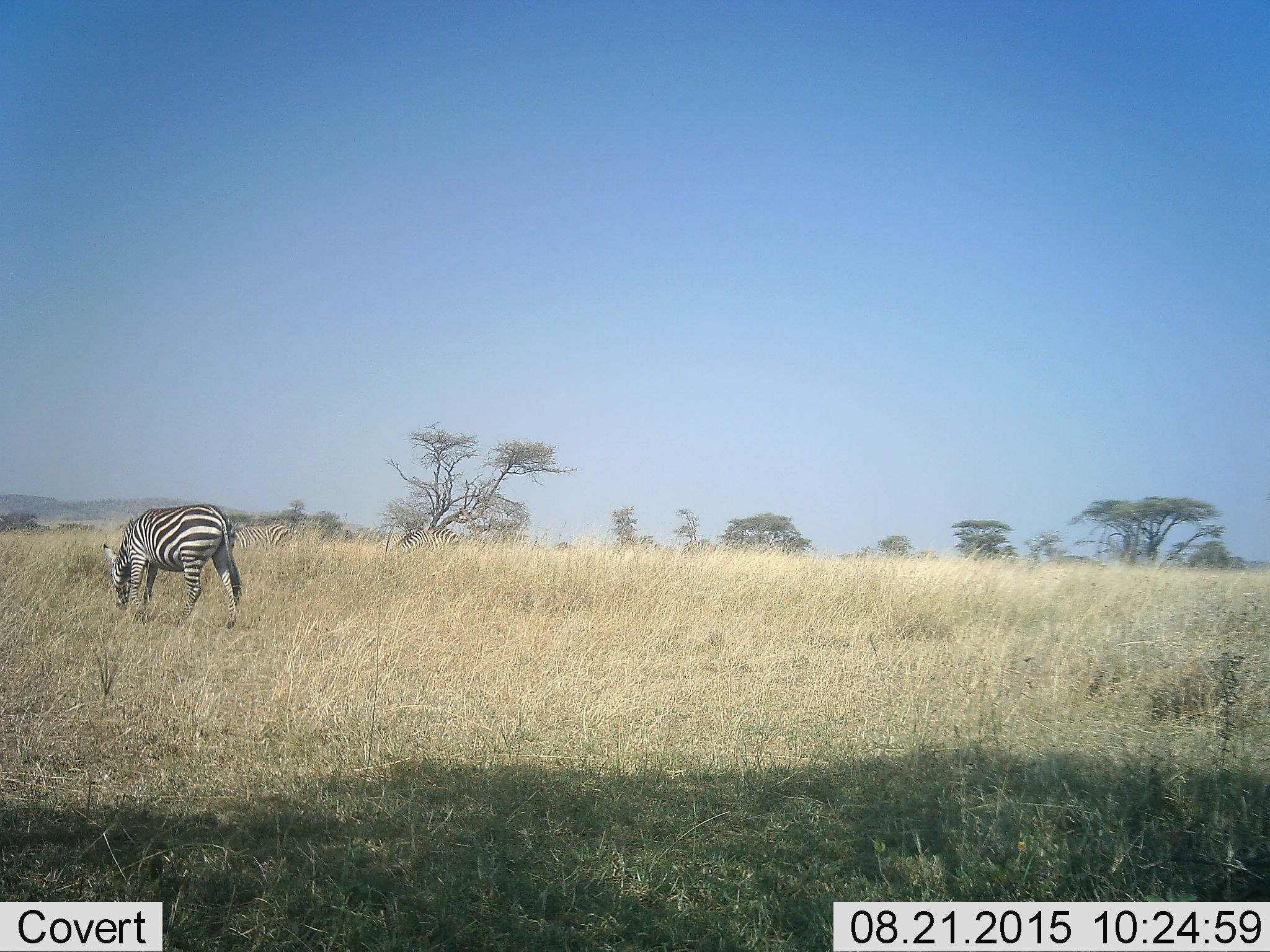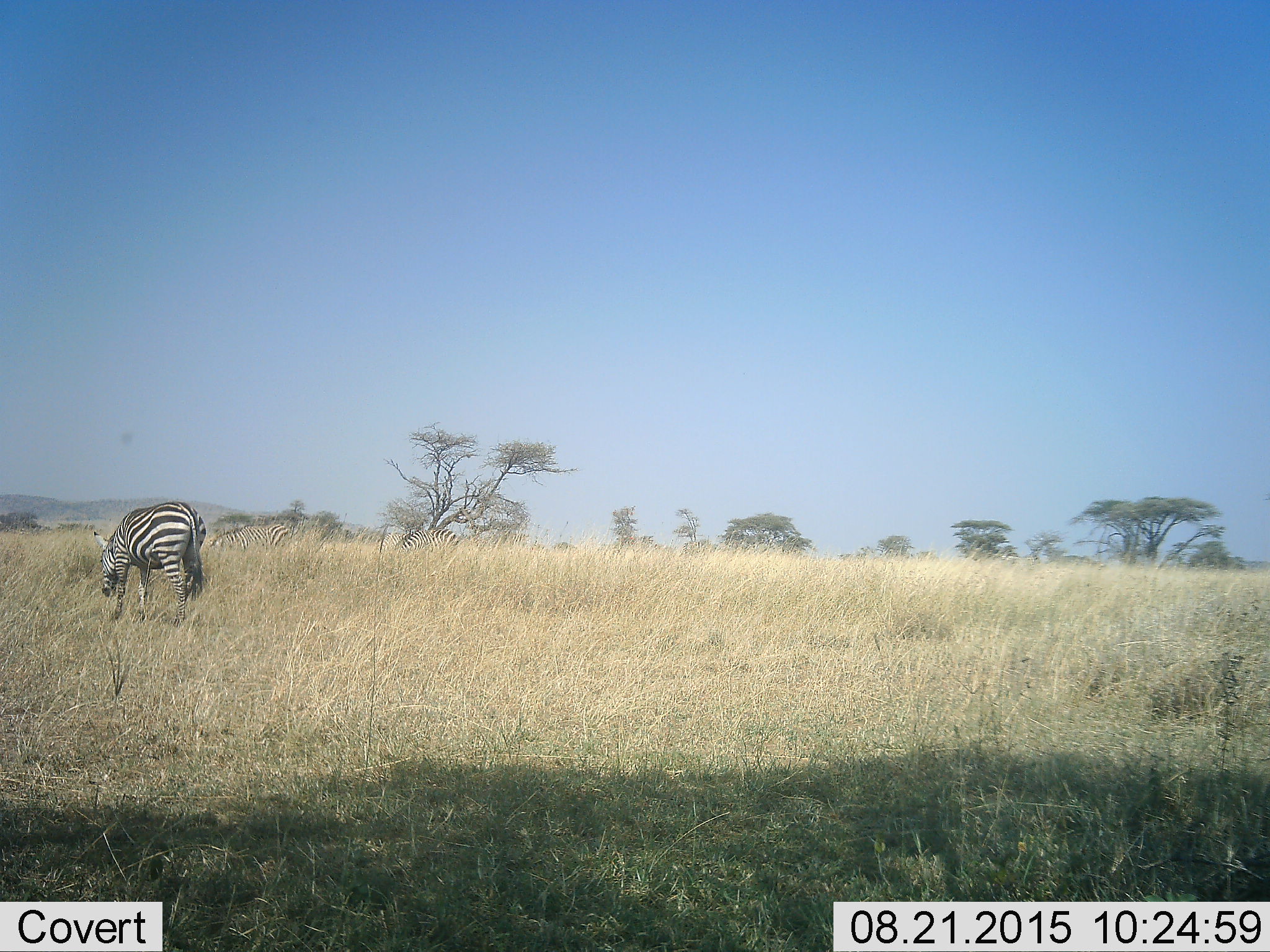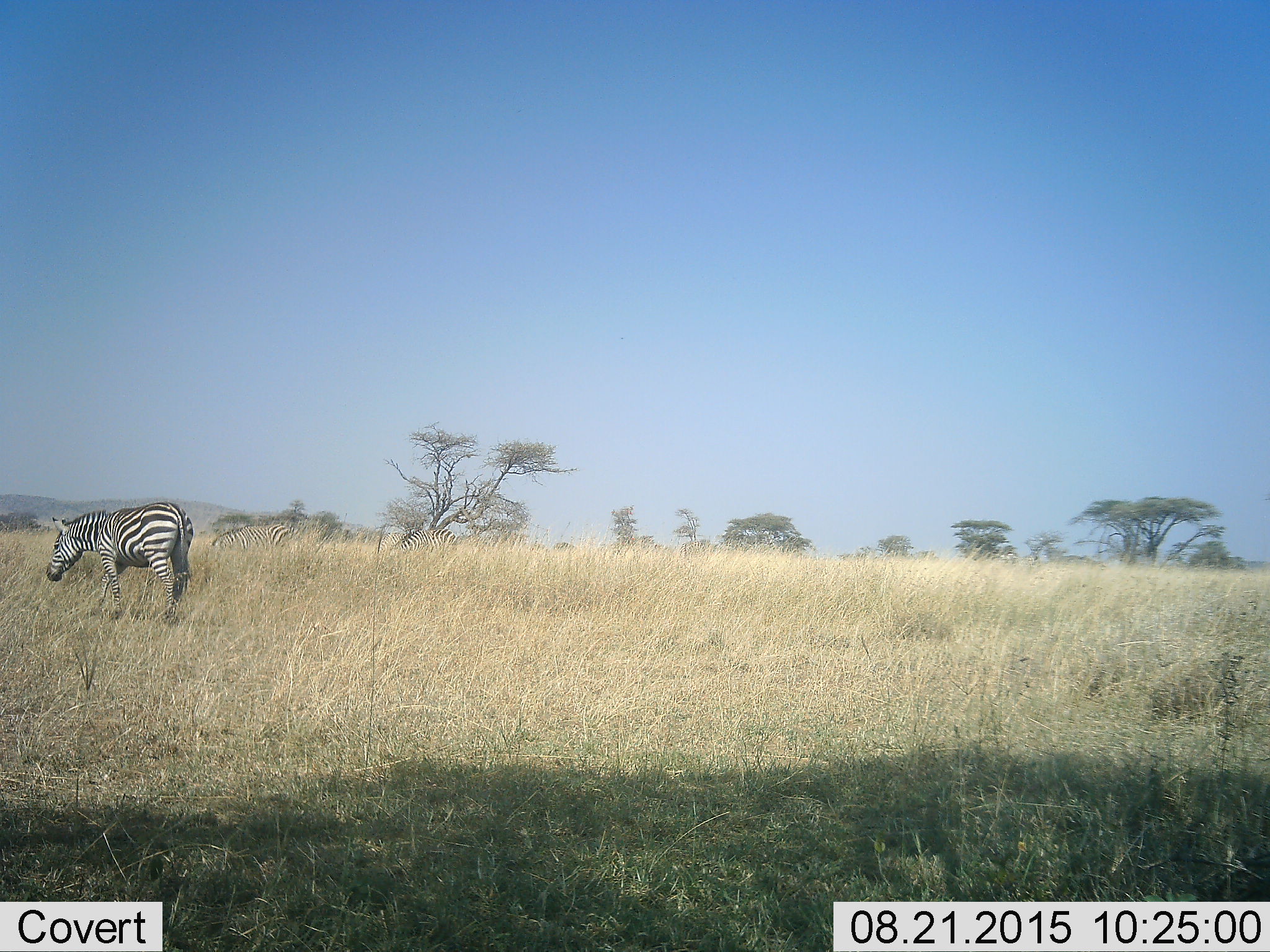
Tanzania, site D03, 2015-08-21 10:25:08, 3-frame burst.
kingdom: Animalia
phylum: Chordata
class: Mammalia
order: Perissodactyla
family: Equidae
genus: Equus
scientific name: Equus quagga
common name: plains zebra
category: zebra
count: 3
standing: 27%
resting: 13%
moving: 40%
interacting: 0%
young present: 0%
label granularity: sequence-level